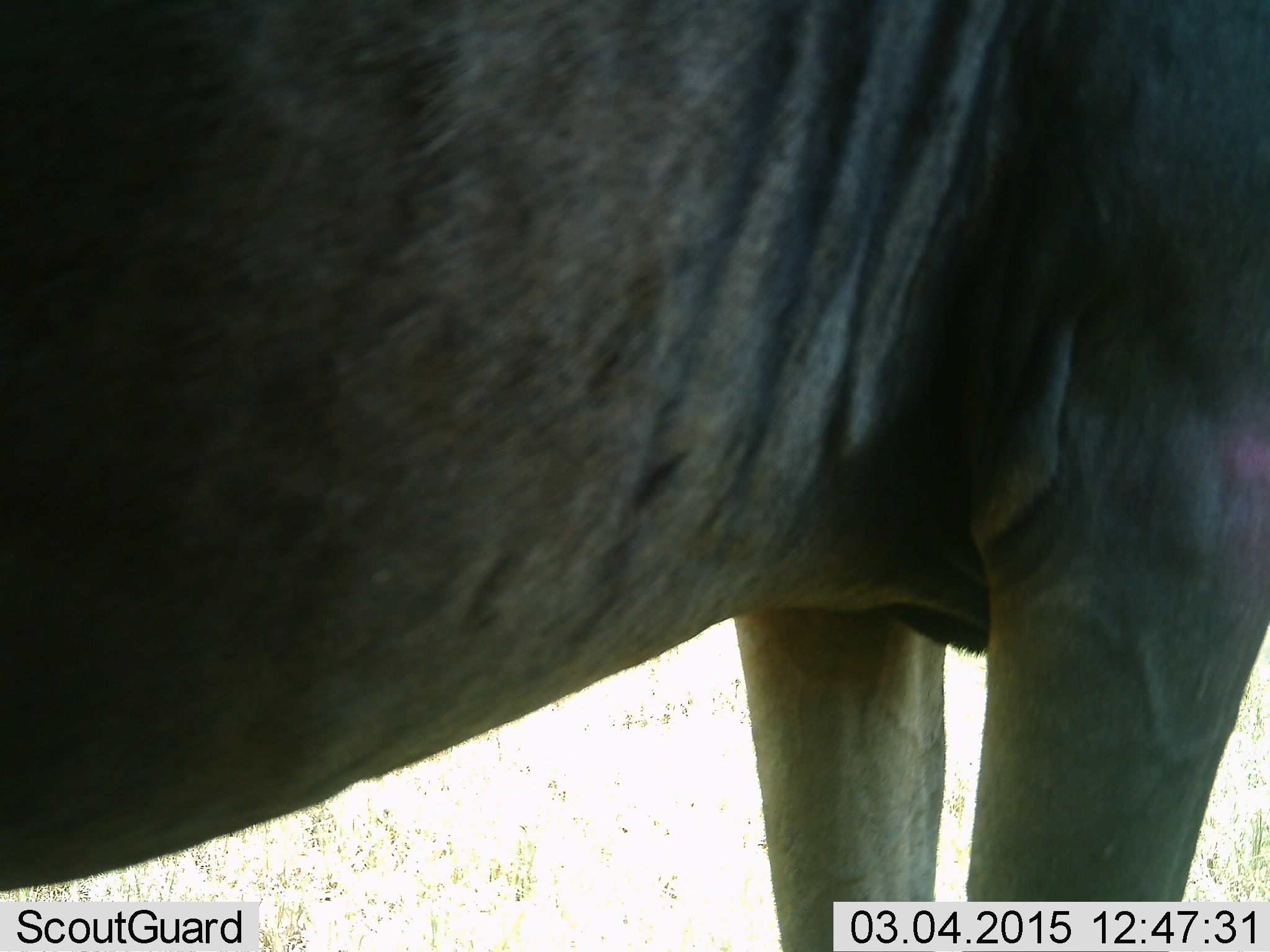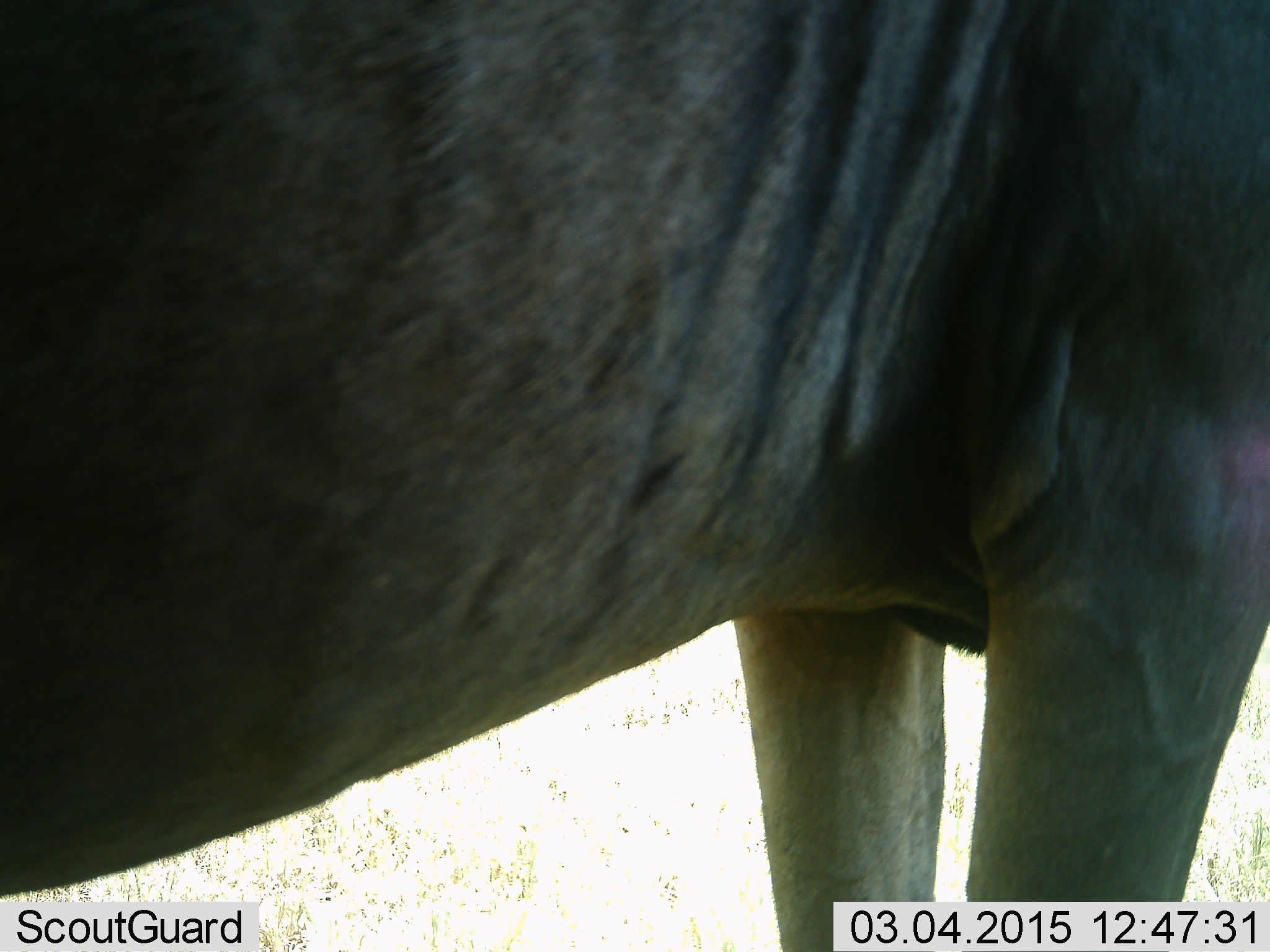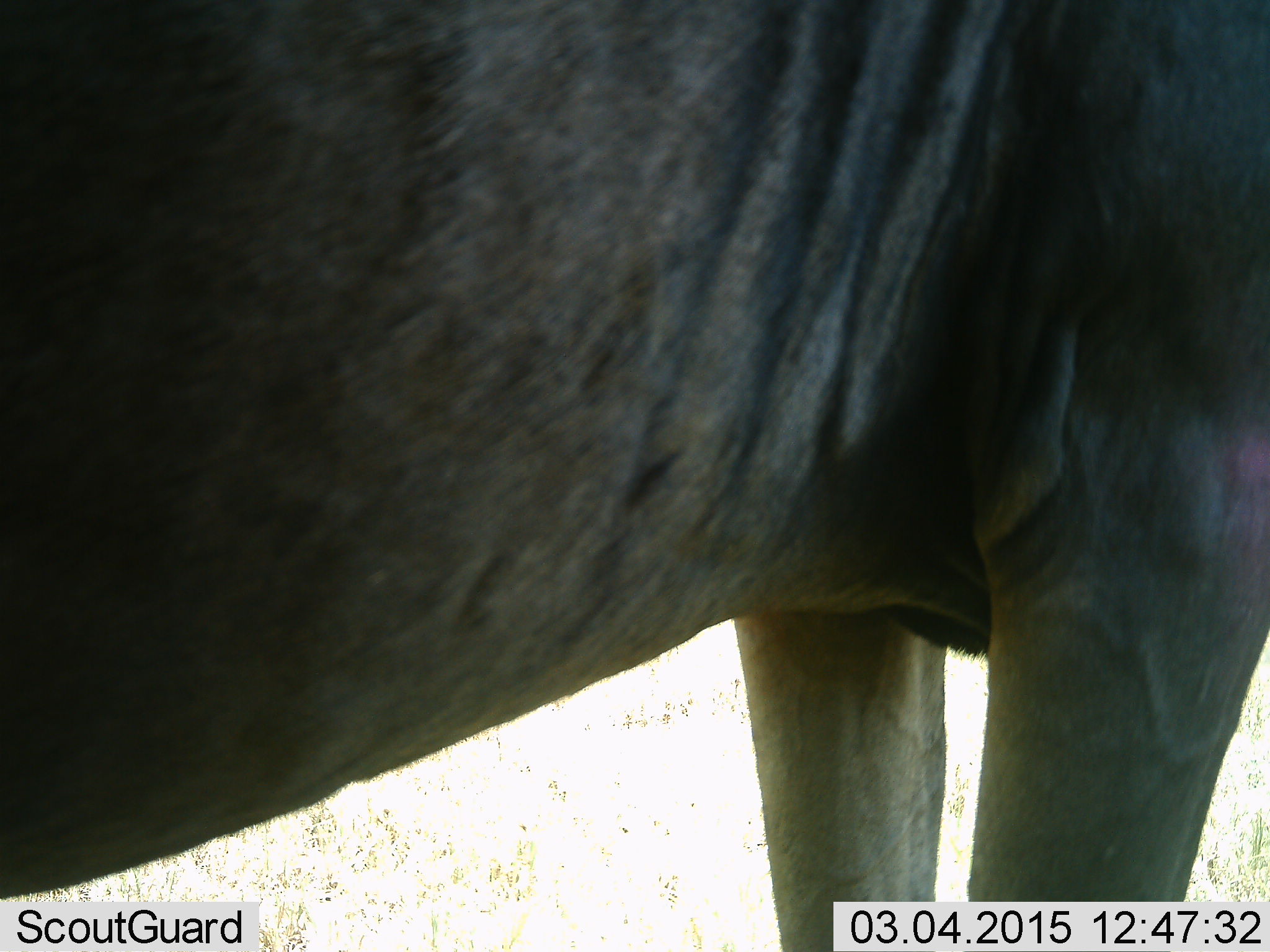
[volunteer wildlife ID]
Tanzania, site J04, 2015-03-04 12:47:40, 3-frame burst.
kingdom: Animalia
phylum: Chordata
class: Mammalia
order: Artiodactyla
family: Bovidae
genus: Connochaetes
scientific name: Connochaetes taurinus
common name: blue wildebeest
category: wildebeest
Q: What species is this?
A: Wildebeest (blue wildebeest) (Connochaetes taurinus).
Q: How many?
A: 1.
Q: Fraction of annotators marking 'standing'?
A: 100%.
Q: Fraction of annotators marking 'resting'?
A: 0%.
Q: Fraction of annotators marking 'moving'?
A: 0%.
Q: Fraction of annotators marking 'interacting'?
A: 10%.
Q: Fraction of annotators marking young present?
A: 0%.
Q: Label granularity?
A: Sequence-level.